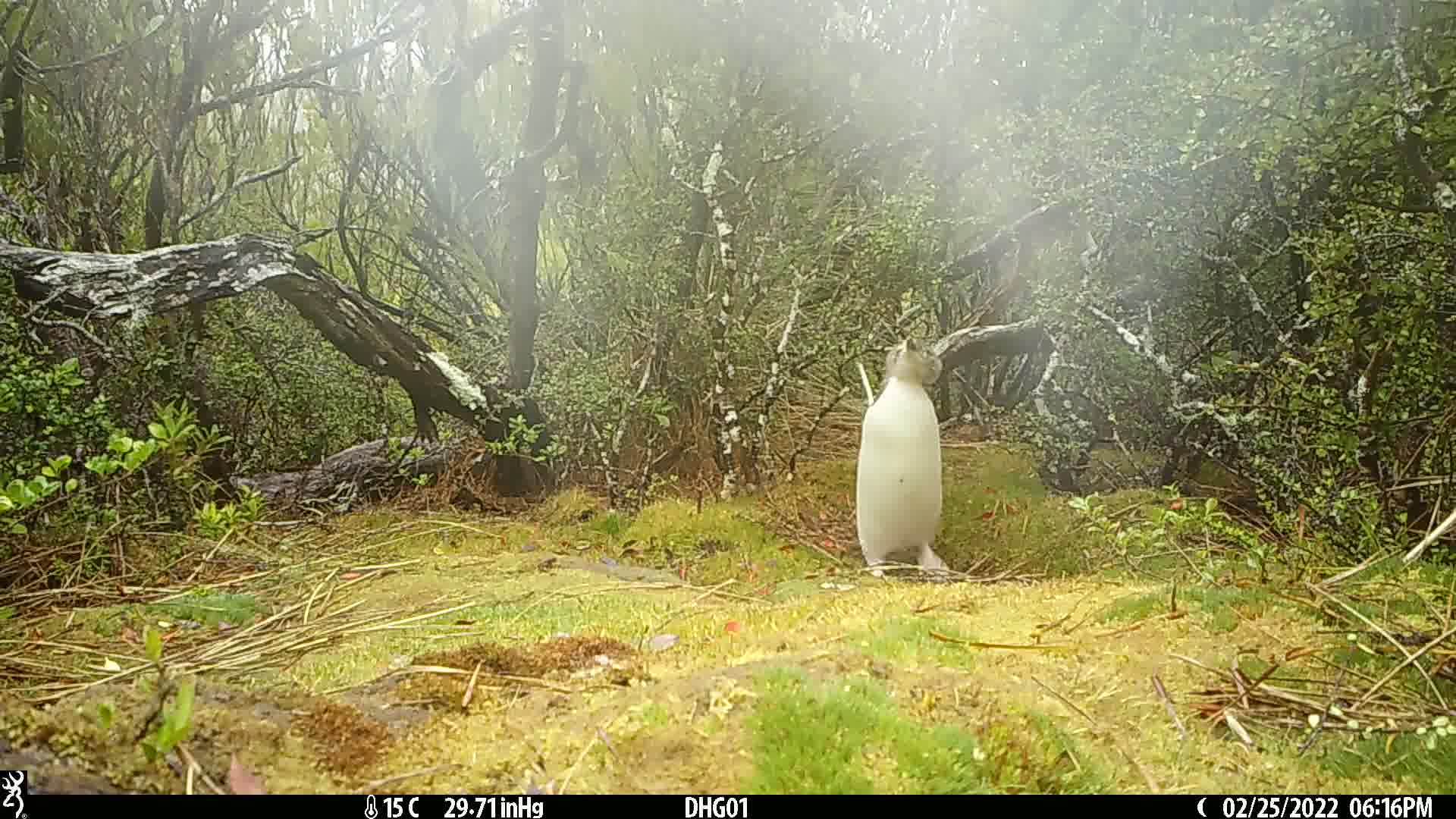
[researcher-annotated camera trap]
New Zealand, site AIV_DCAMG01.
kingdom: Animalia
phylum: Chordata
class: Aves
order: Sphenisciformes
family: Spheniscidae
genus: Megadyptes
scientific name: Megadyptes antipodes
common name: yellow-eyed penguin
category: yellow eyed penguin